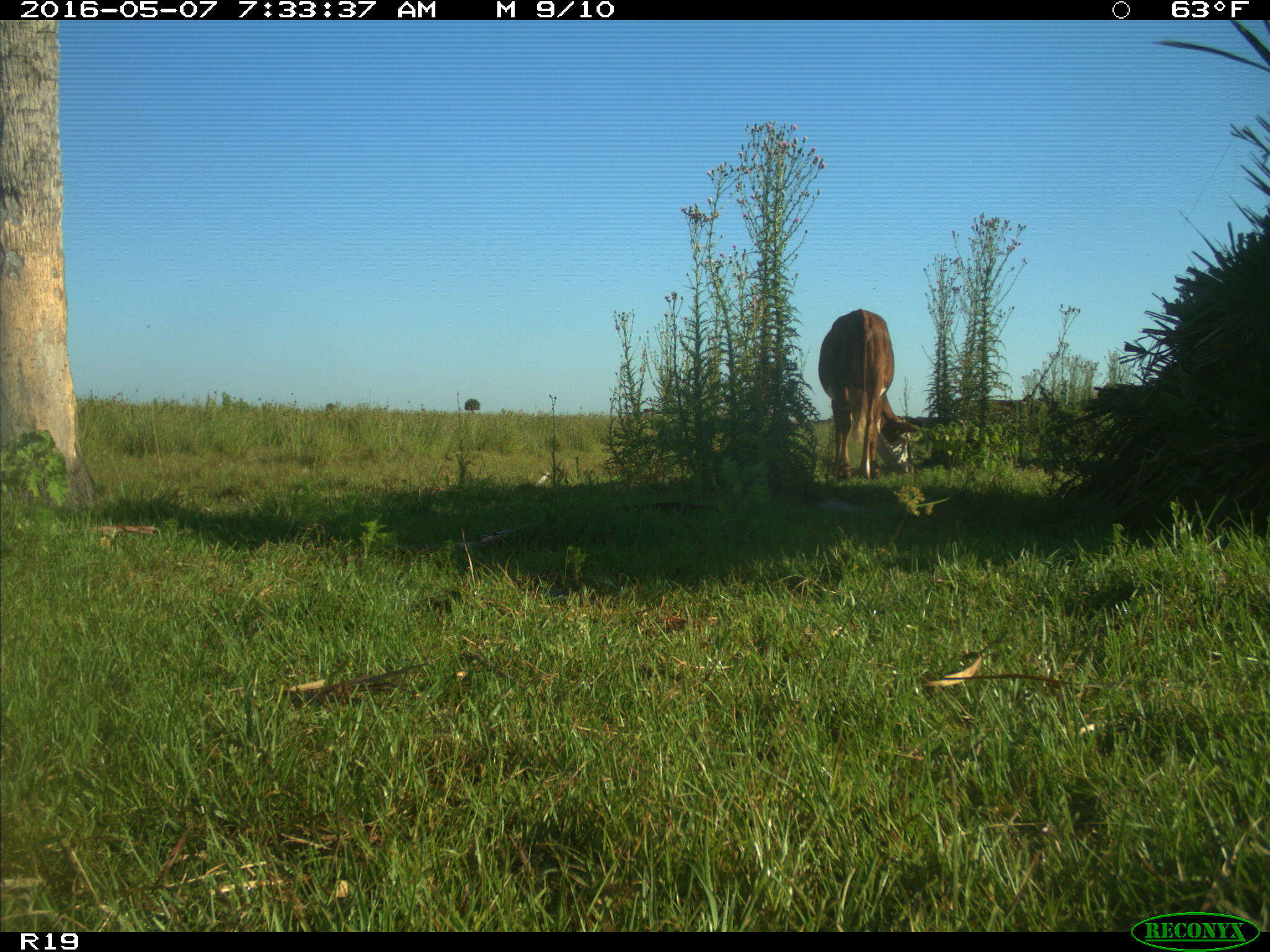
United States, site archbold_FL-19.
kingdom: Animalia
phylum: Chordata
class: Mammalia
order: Artiodactyla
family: Bovidae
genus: Bos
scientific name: Bos taurus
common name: domestic cow